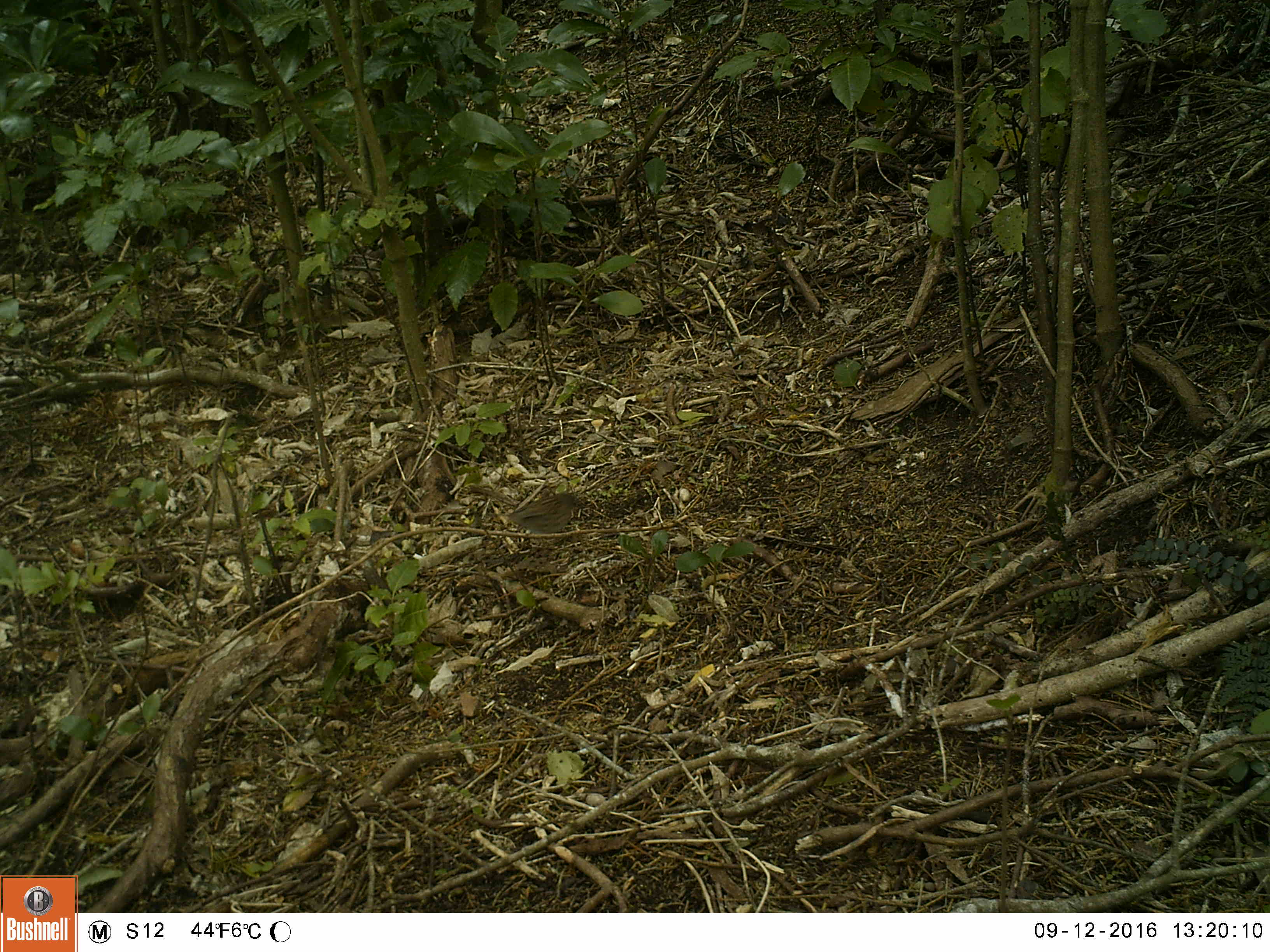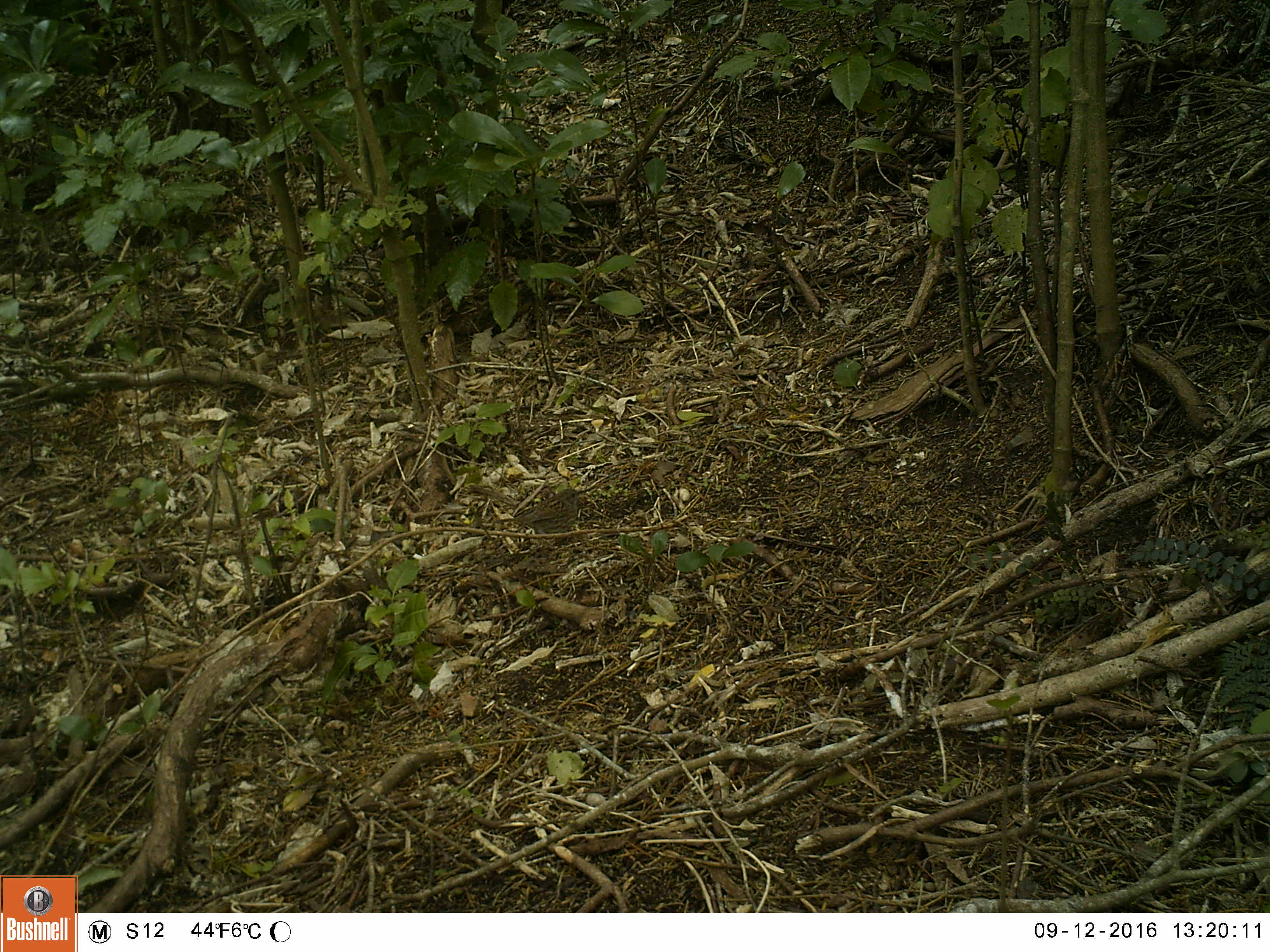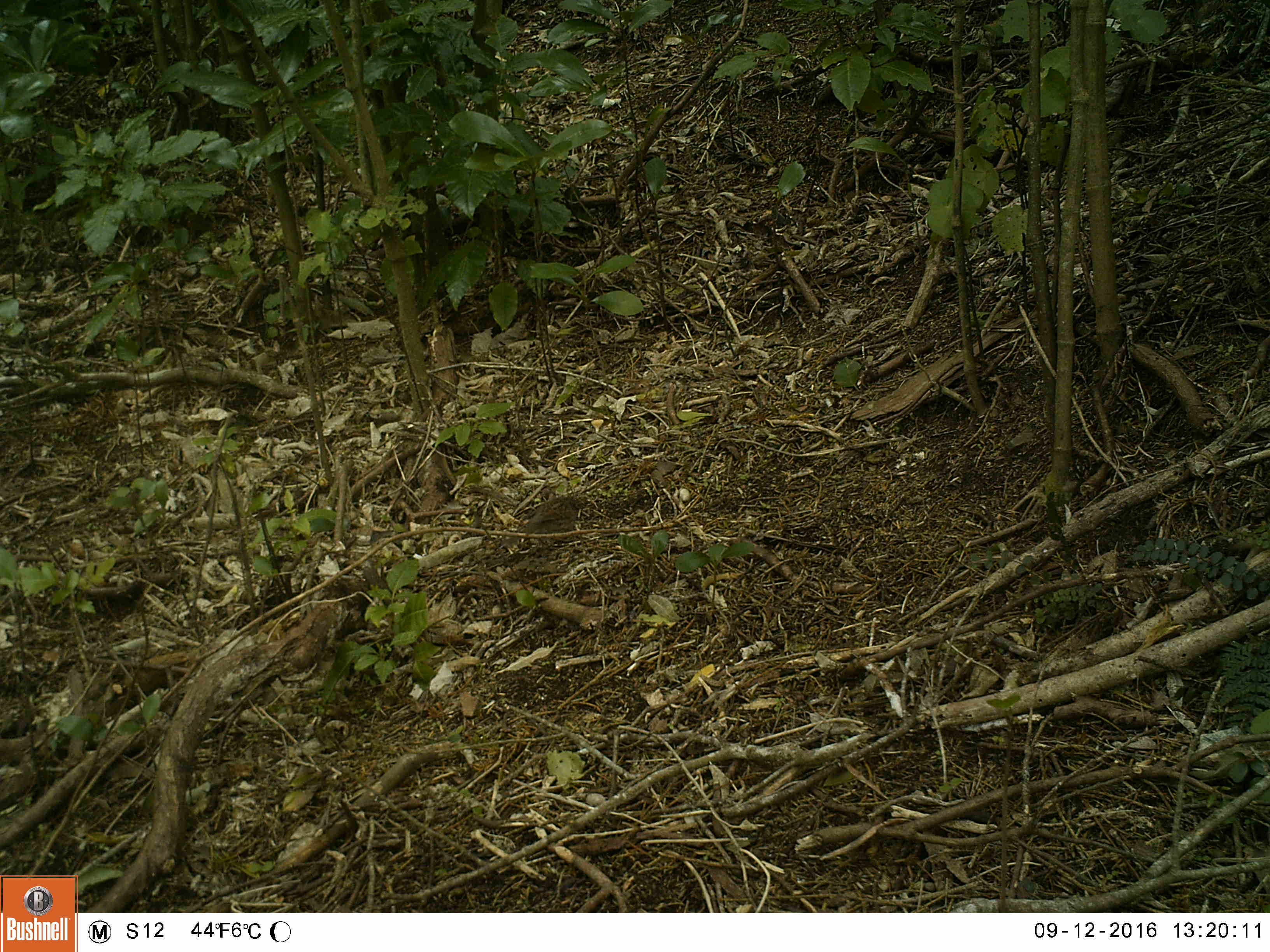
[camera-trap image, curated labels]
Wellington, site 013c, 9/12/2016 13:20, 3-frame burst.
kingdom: Animalia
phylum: Chordata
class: Aves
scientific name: Aves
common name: bird